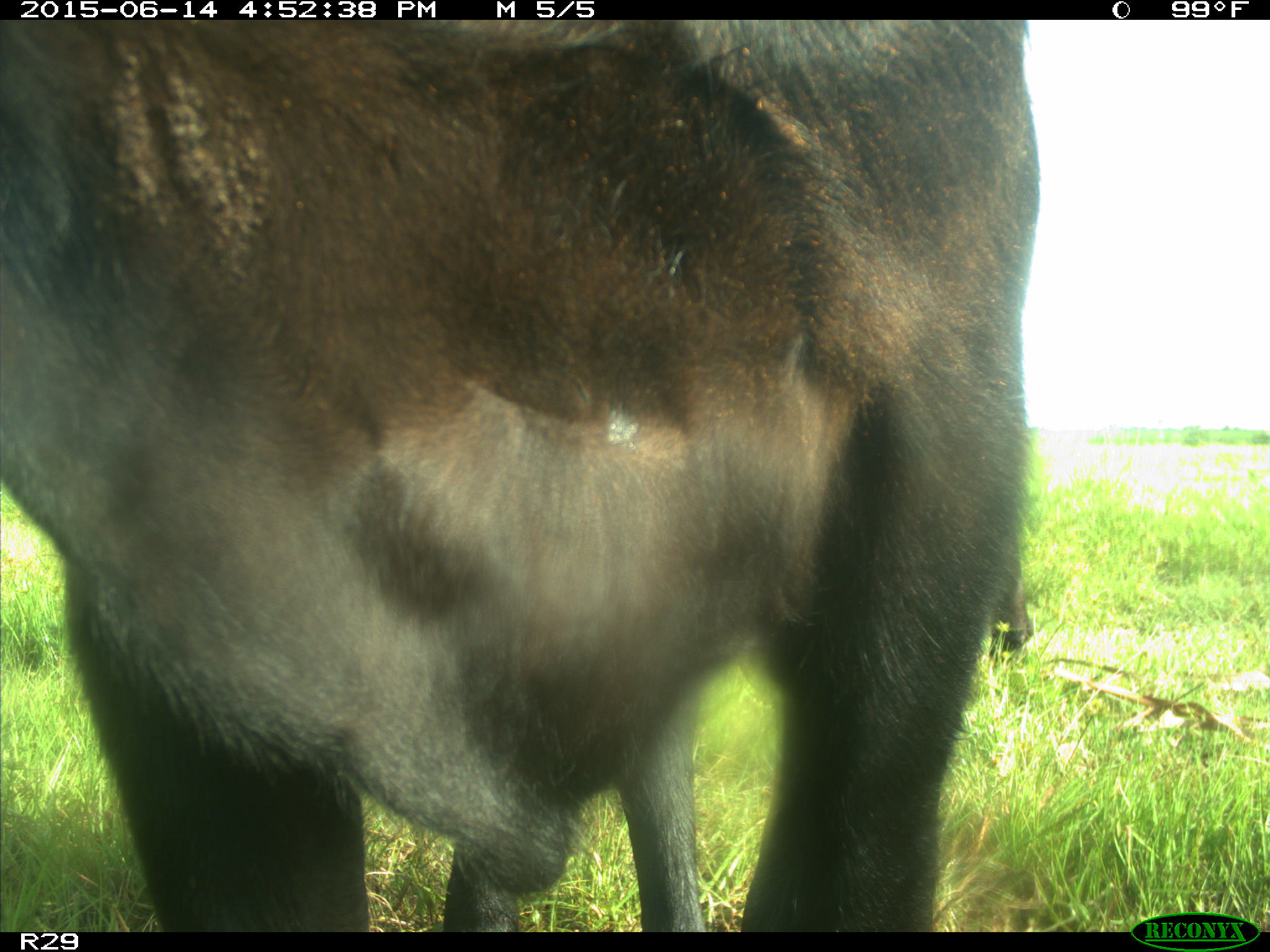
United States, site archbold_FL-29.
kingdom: Animalia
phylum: Chordata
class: Mammalia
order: Artiodactyla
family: Bovidae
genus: Bos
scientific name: Bos taurus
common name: domestic cow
Bos taurus (domestic cow).